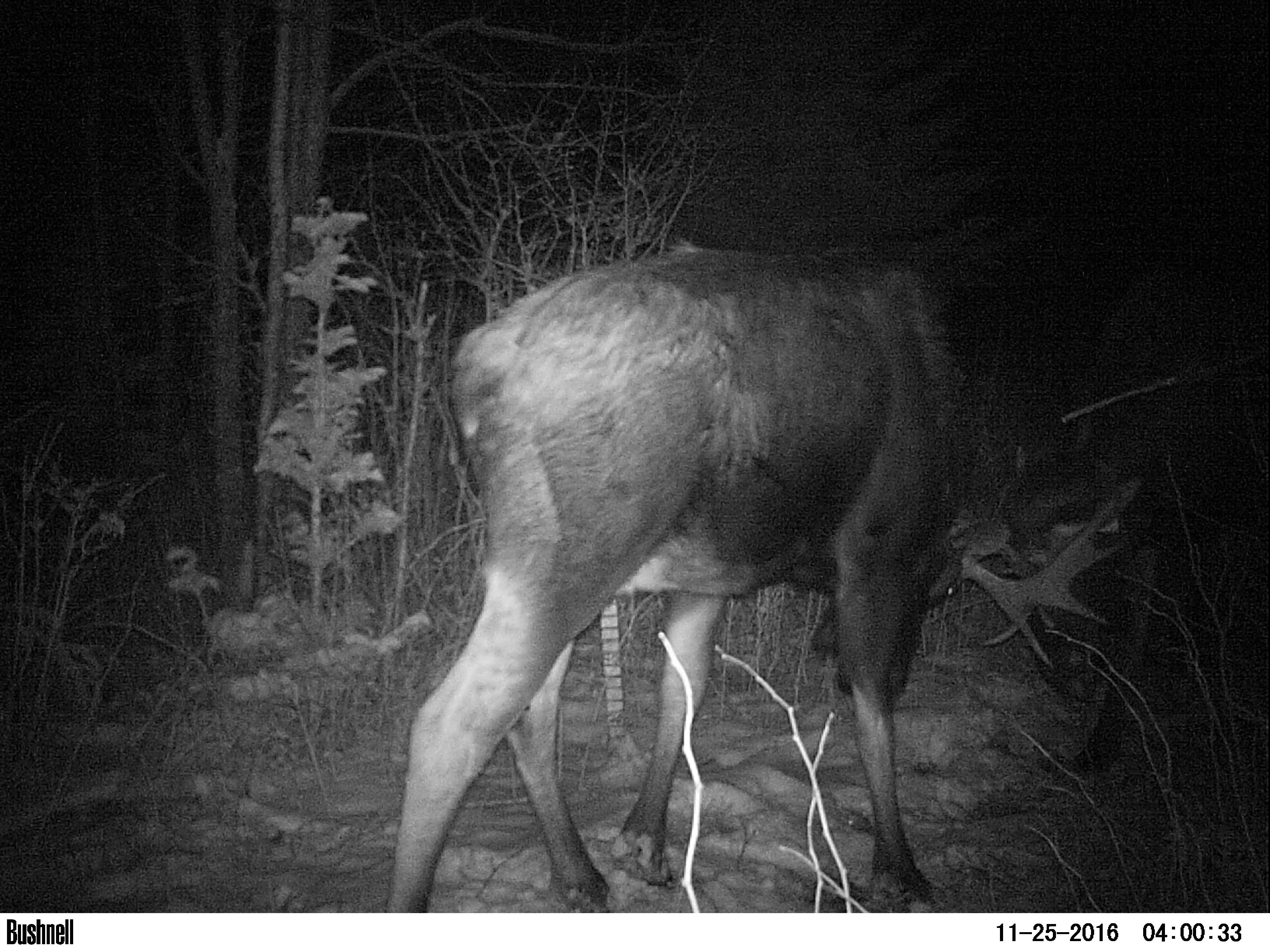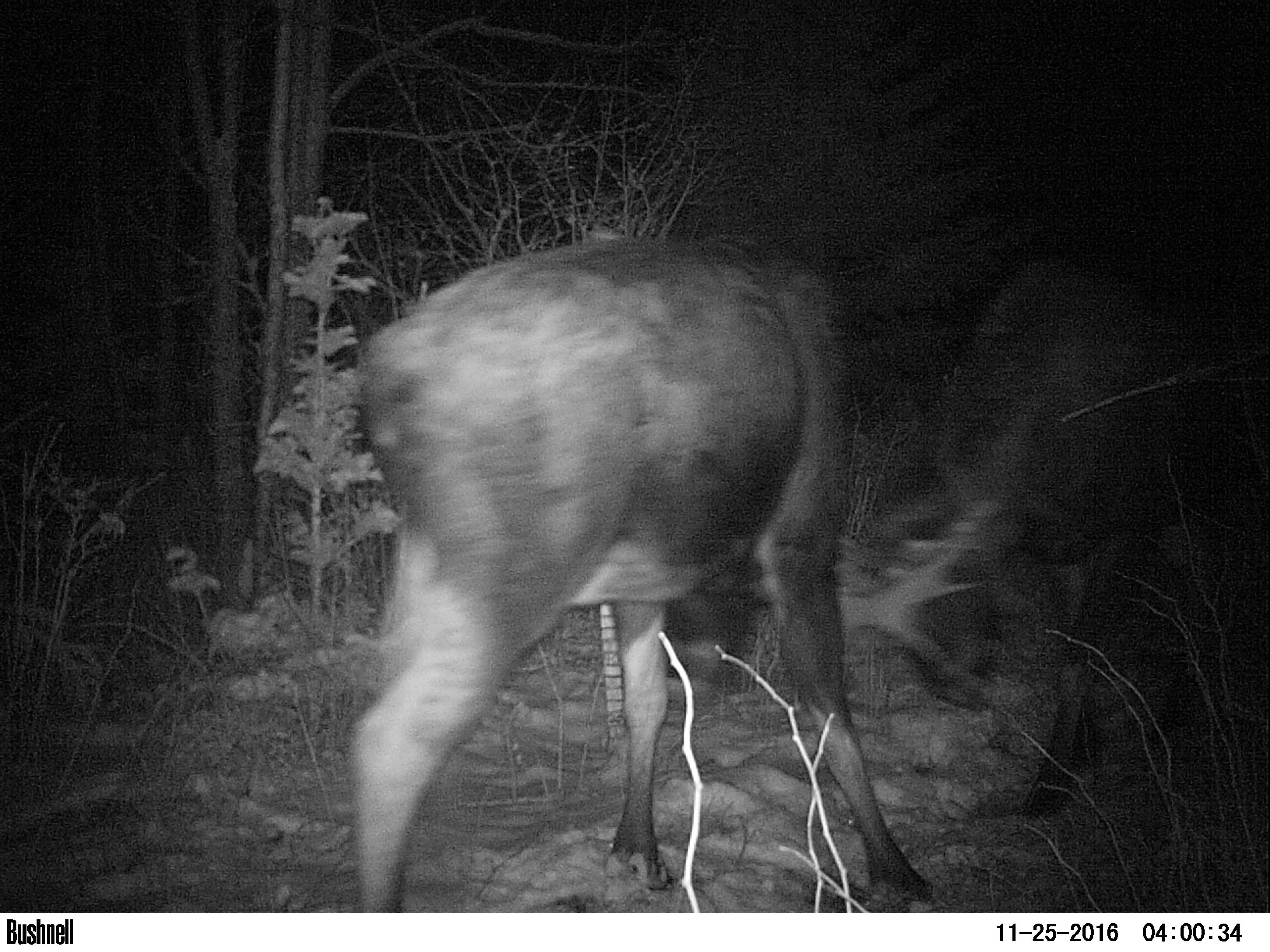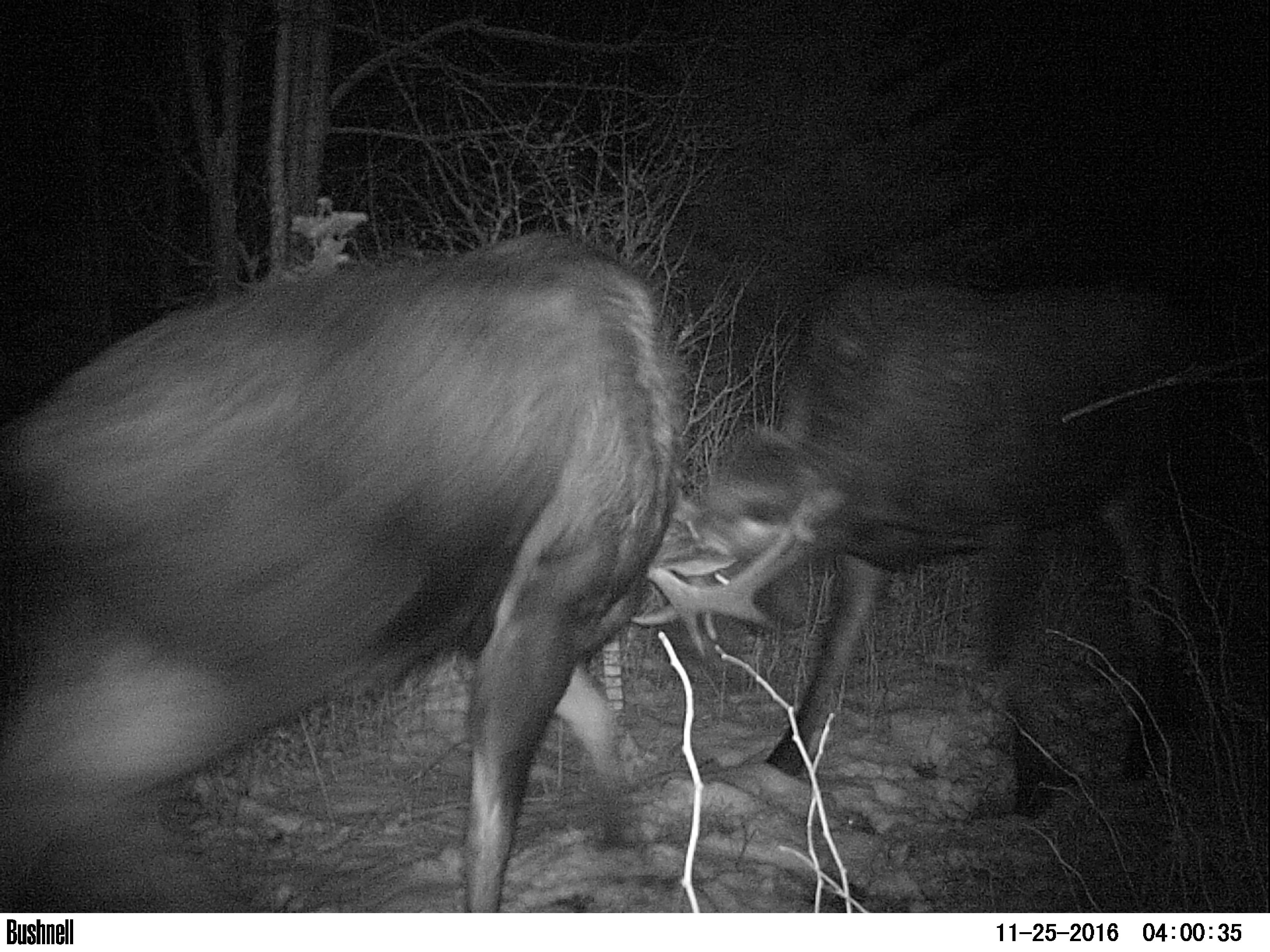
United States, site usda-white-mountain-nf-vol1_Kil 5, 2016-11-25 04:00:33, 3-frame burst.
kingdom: Animalia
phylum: Chordata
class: Mammalia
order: Artiodactyla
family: Cervidae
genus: Alces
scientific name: Alces alces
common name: moose